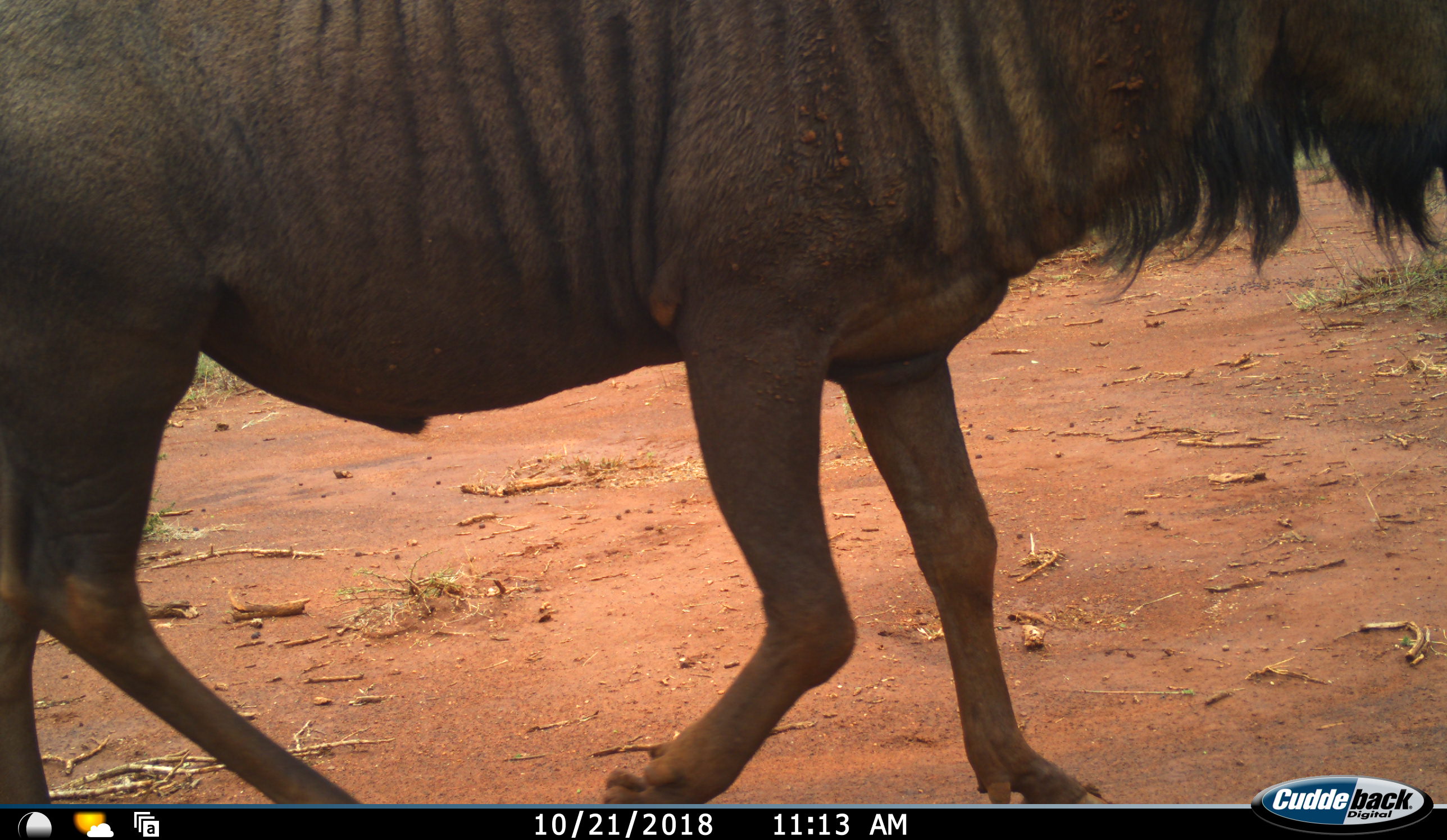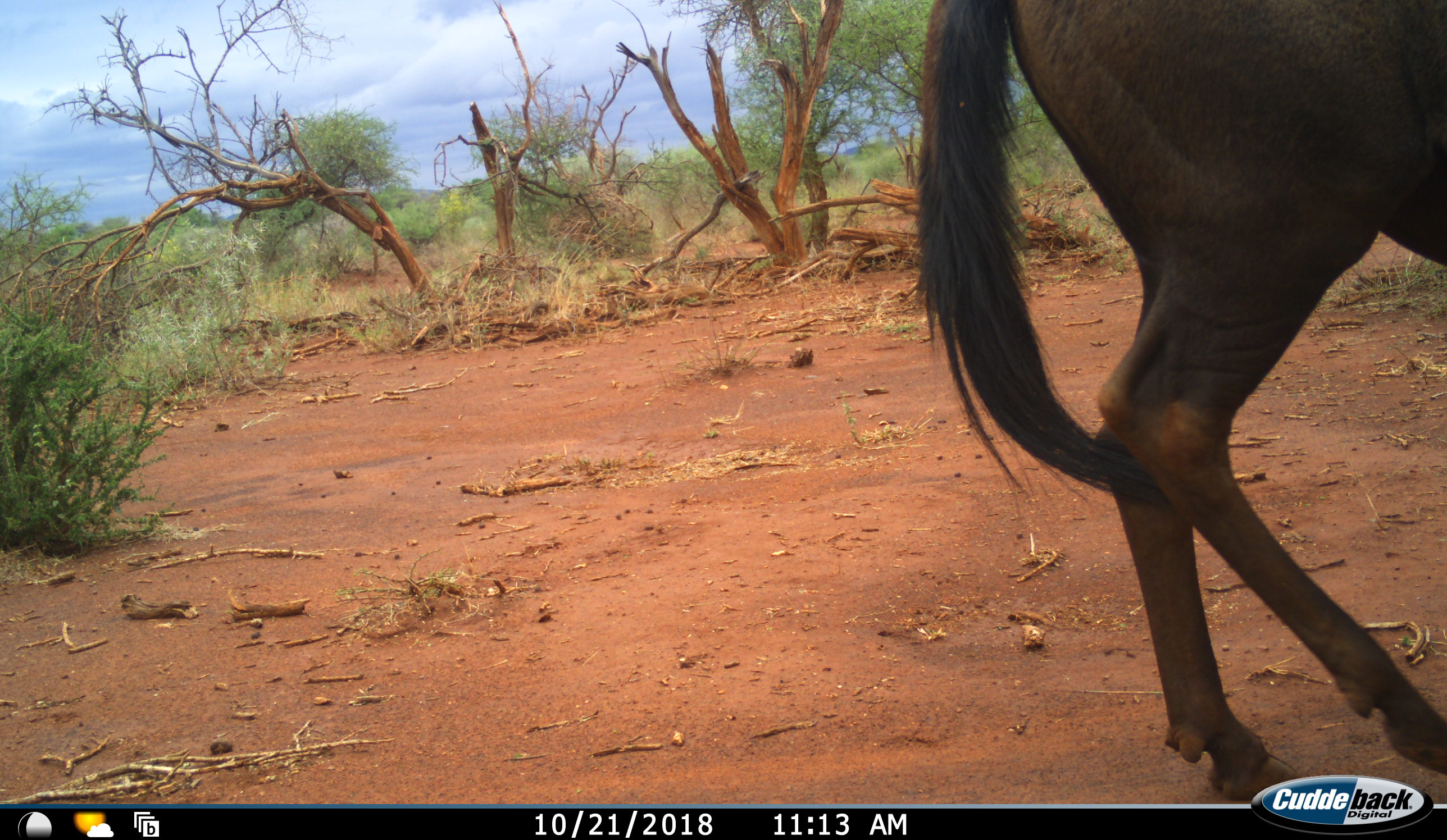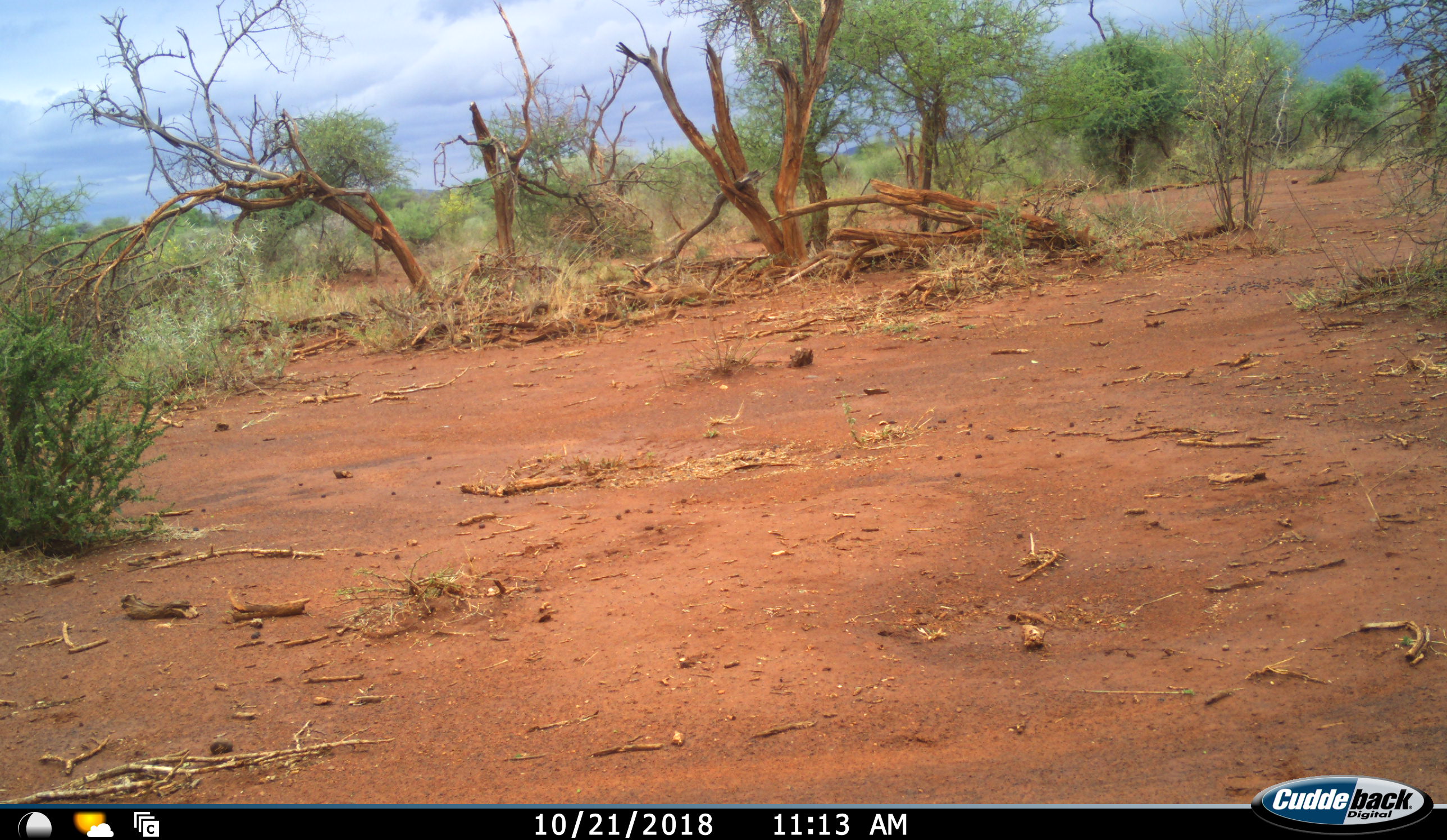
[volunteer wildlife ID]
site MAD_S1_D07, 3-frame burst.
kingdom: Animalia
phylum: Chordata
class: Mammalia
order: Artiodactyla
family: Bovidae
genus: Connochaetes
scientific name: Connochaetes taurinus taurinus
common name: blue wildebeest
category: wildebeestblue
Wildebeestblue (blue wildebeest) (Connochaetes taurinus taurinus), count 1. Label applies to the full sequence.